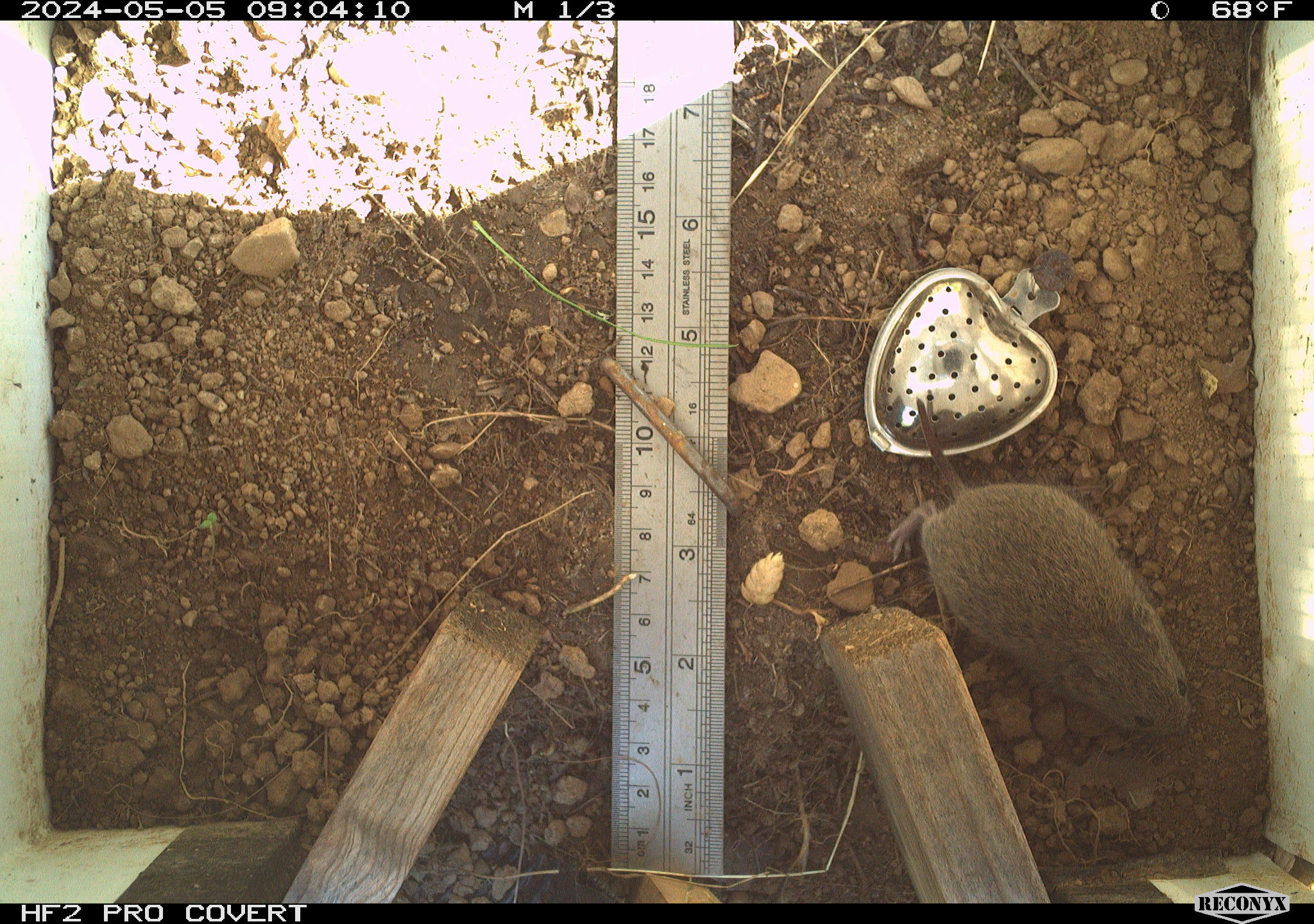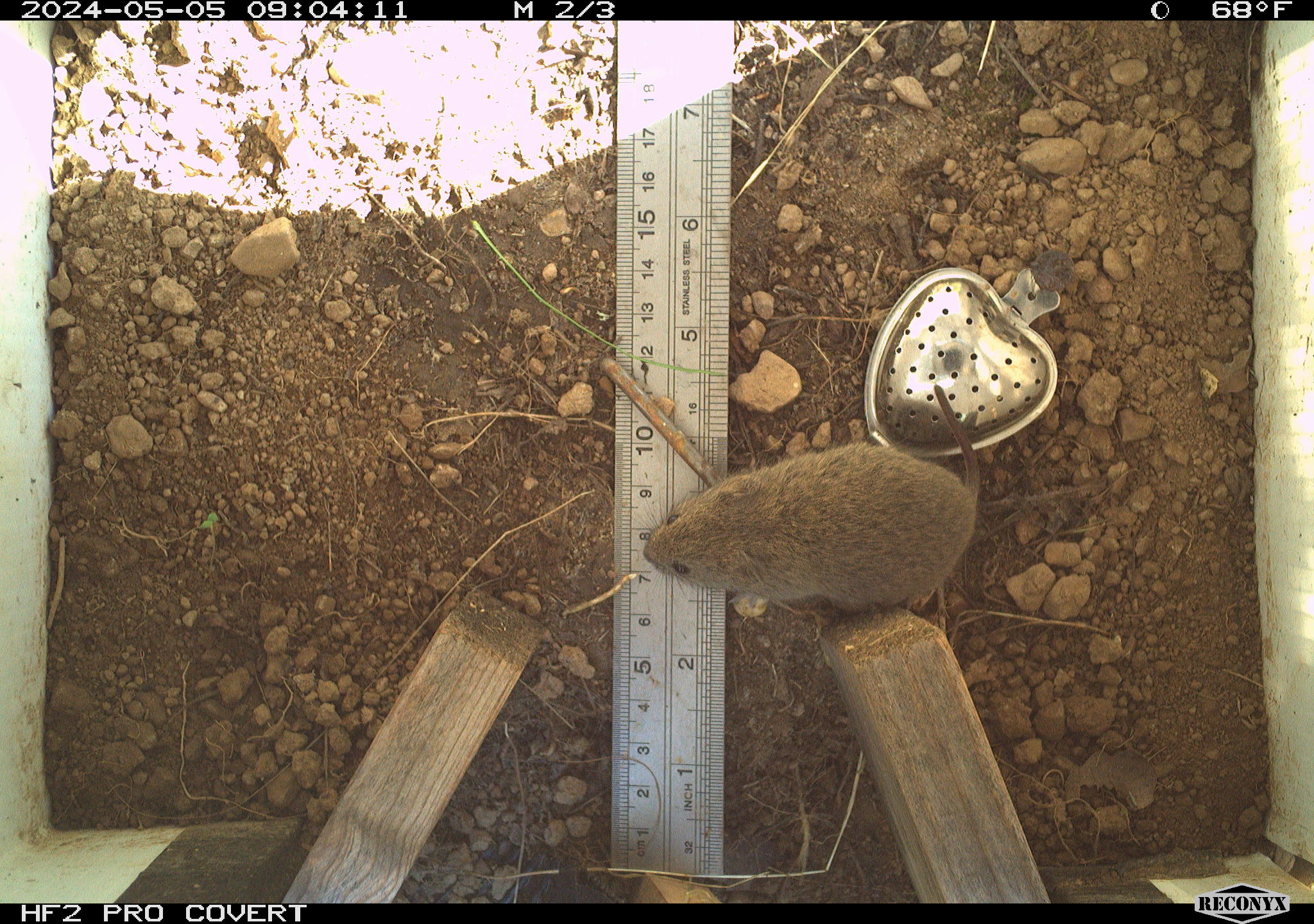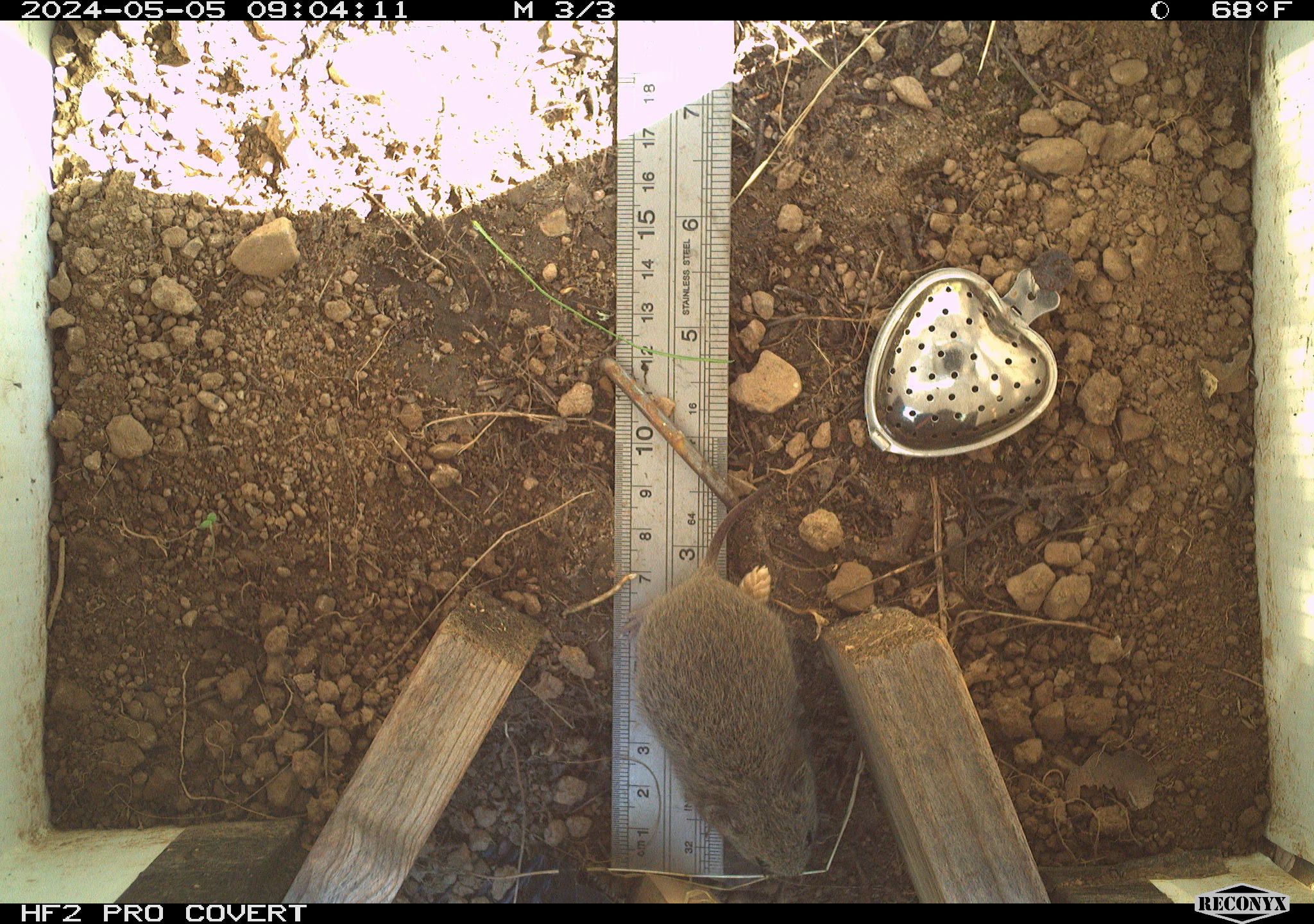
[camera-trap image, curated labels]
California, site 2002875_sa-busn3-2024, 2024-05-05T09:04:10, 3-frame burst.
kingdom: Animalia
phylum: Chordata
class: Mammalia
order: Rodentia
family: Cricetidae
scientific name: Arvicolinae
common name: voles, lemmings, and muskrats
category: arvicolinae subfamily